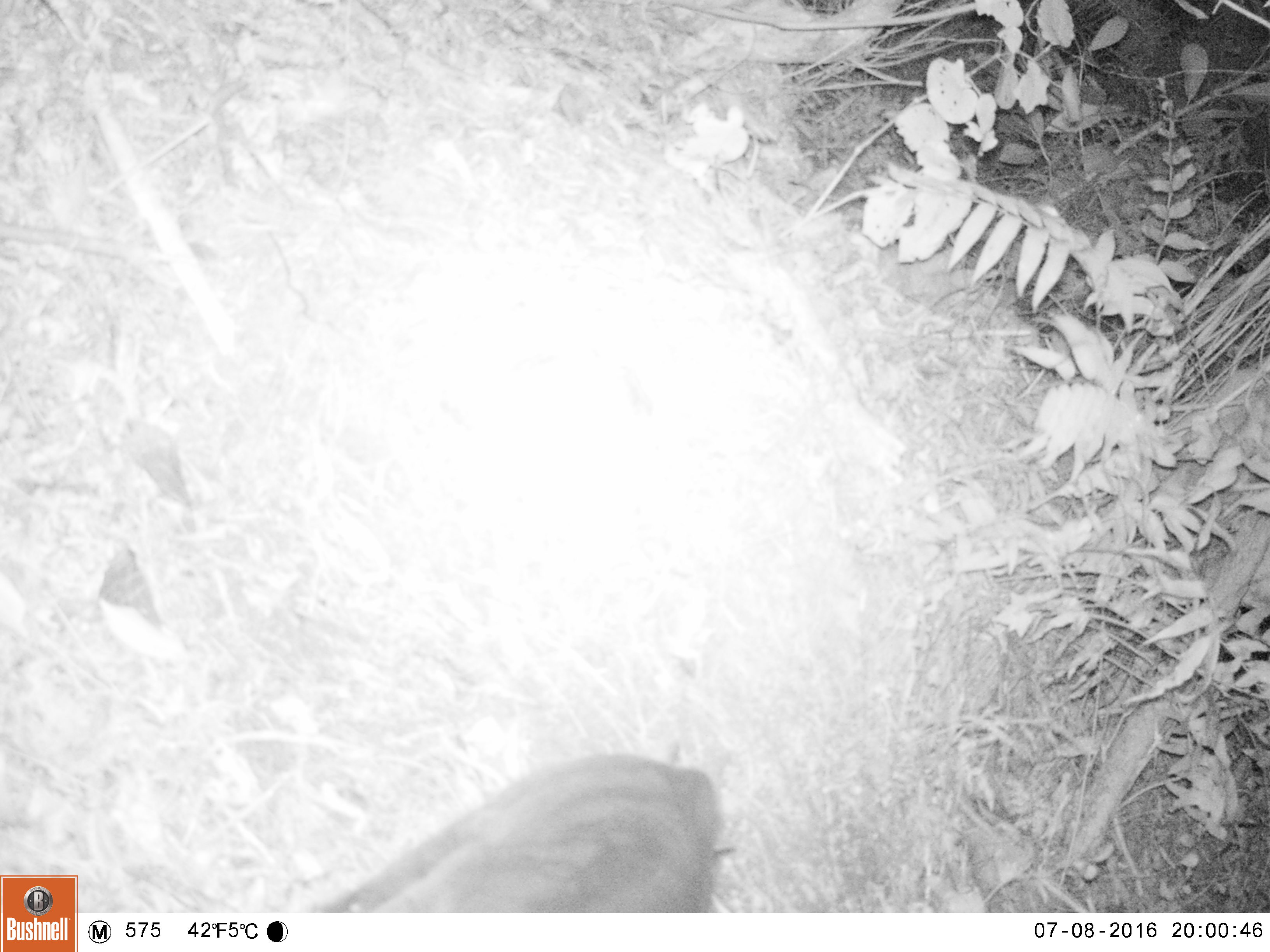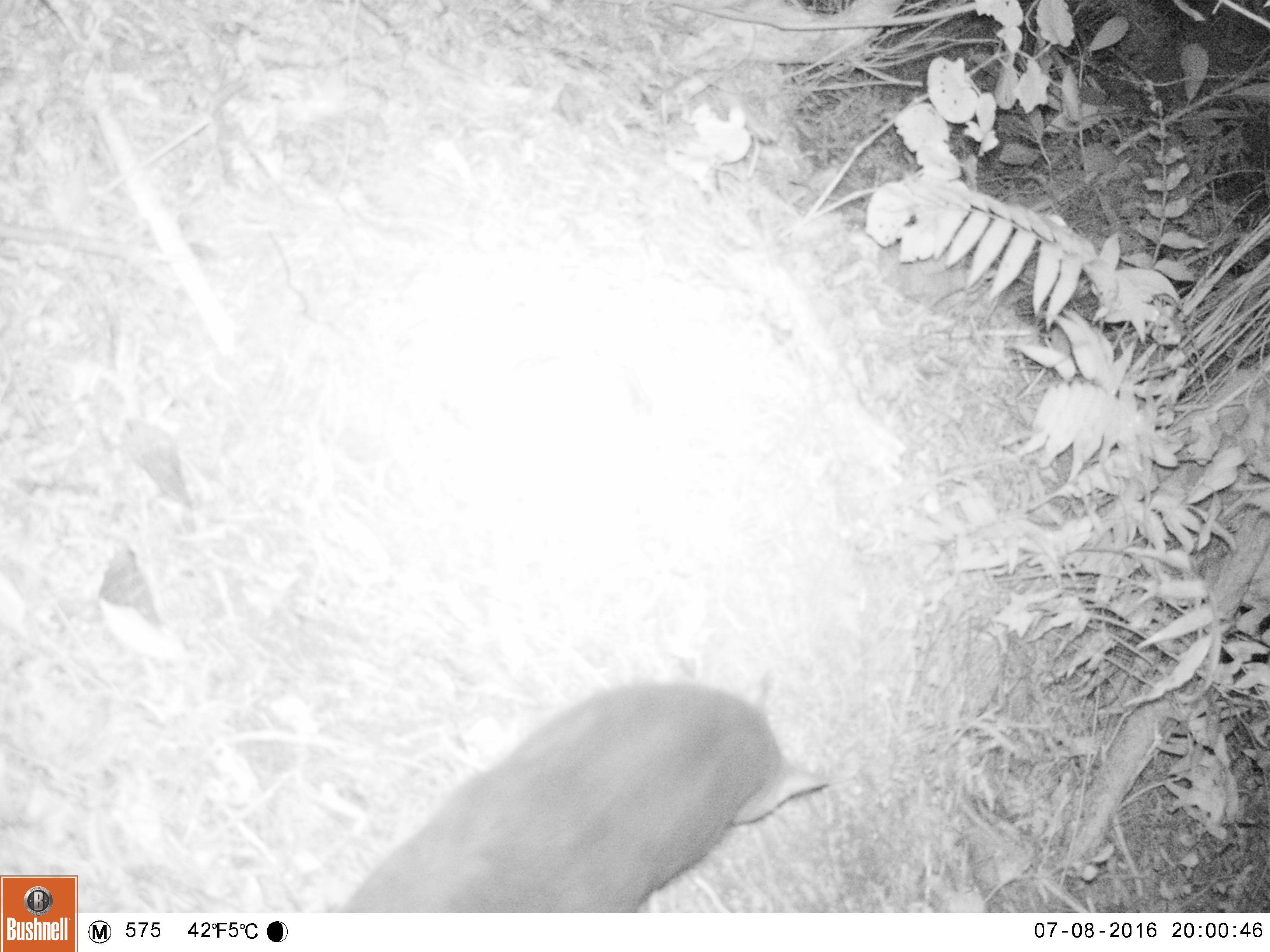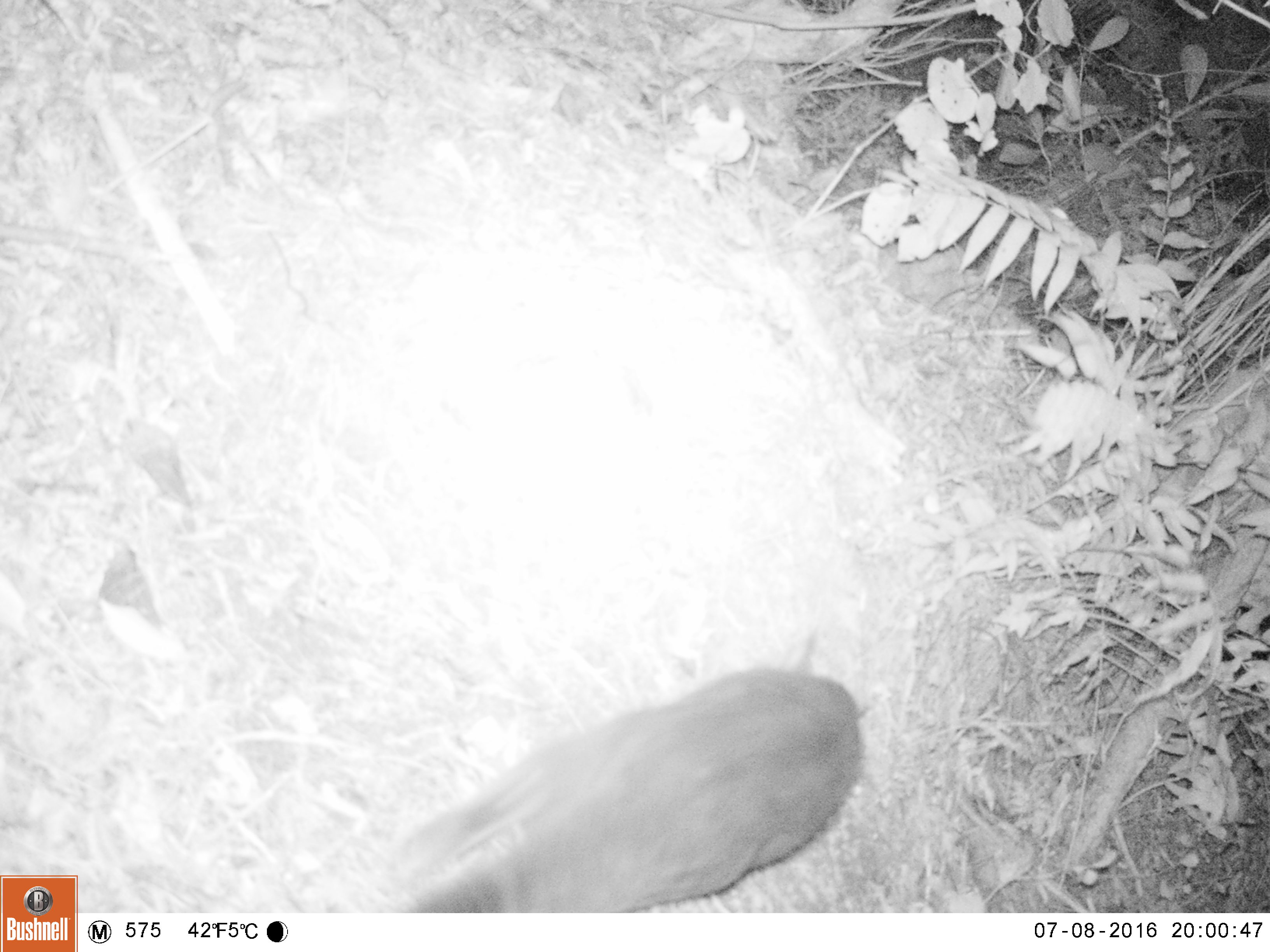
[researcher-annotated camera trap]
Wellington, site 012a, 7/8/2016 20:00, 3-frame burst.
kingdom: Animalia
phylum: Chordata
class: Mammalia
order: Carnivora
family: Felidae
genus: Felis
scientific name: Felis catus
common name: cat